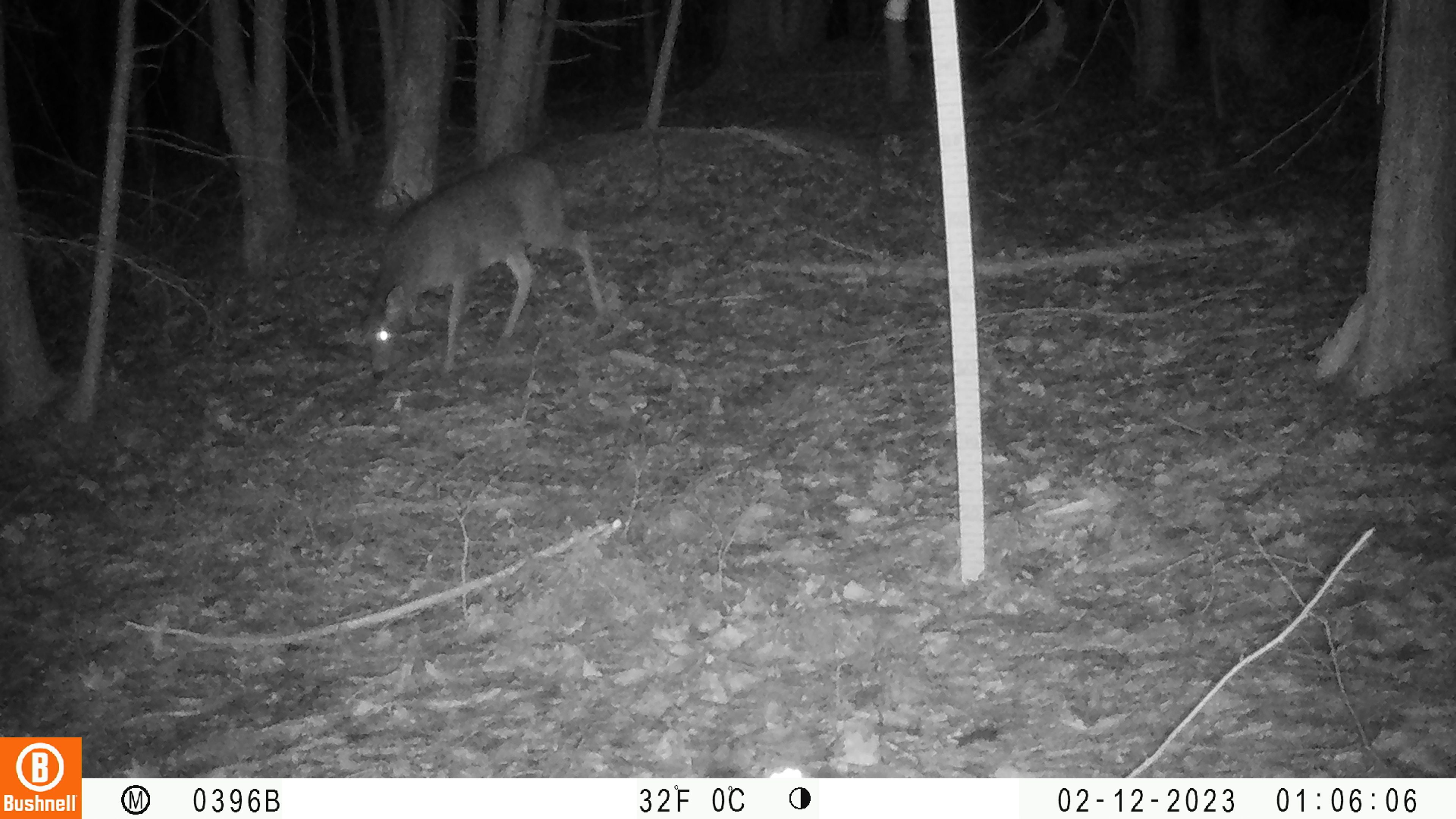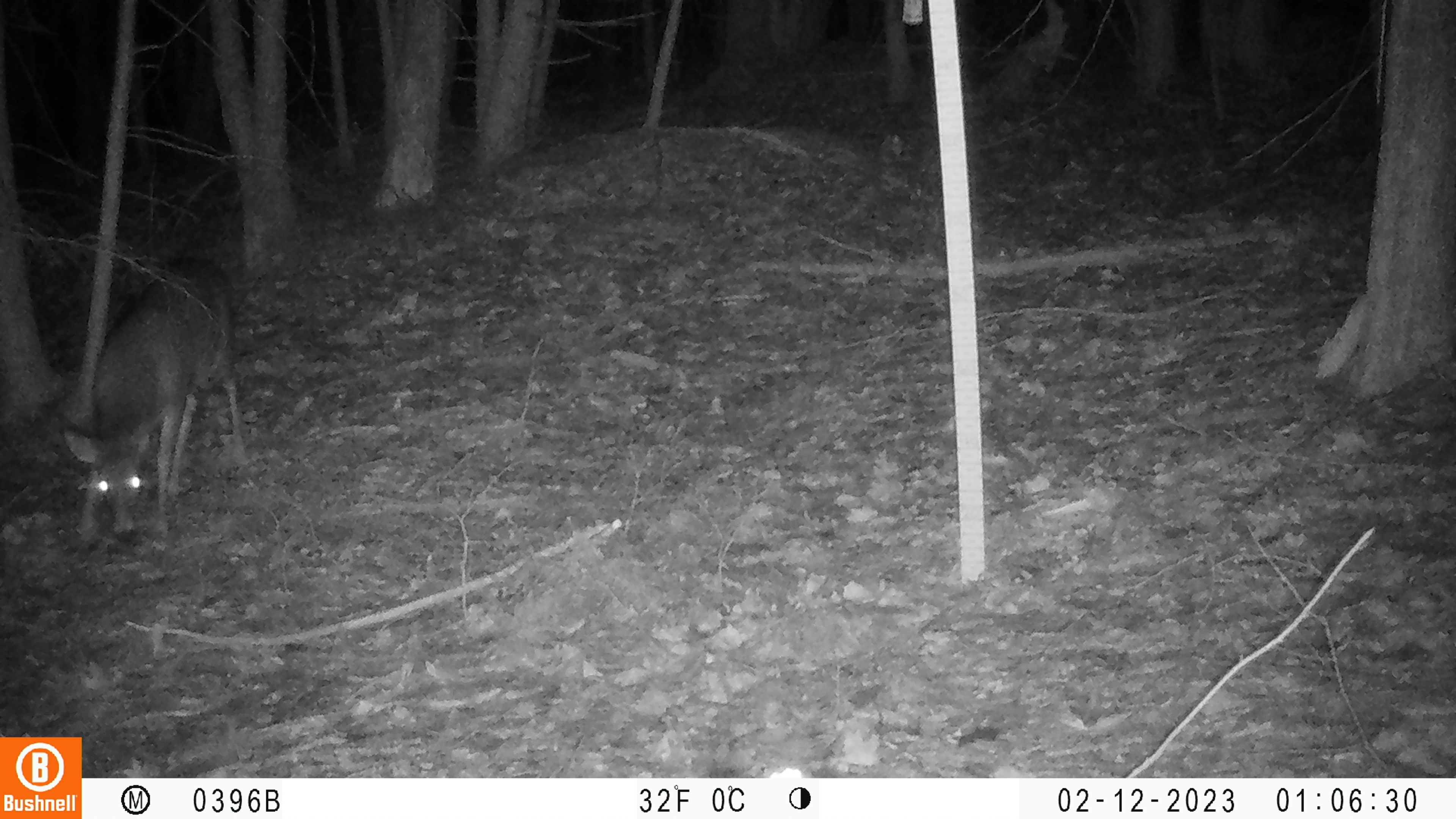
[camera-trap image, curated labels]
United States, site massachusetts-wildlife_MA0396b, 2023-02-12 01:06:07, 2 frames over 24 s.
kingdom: Animalia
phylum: Chordata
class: Mammalia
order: Artiodactyla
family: Cervidae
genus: Odocoileus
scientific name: Odocoileus virginianus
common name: white-tailed deer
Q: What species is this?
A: White-tailed deer (Odocoileus virginianus).